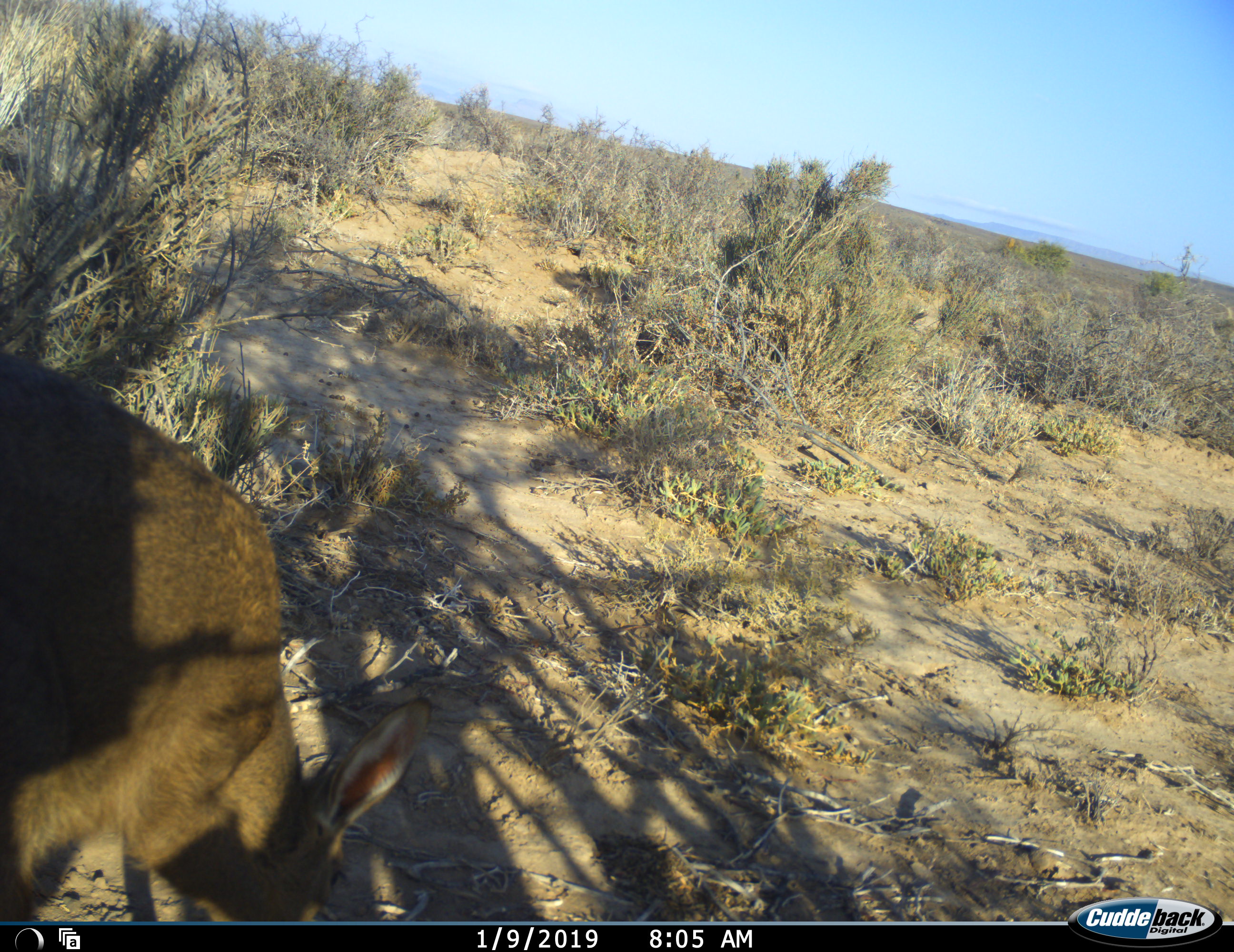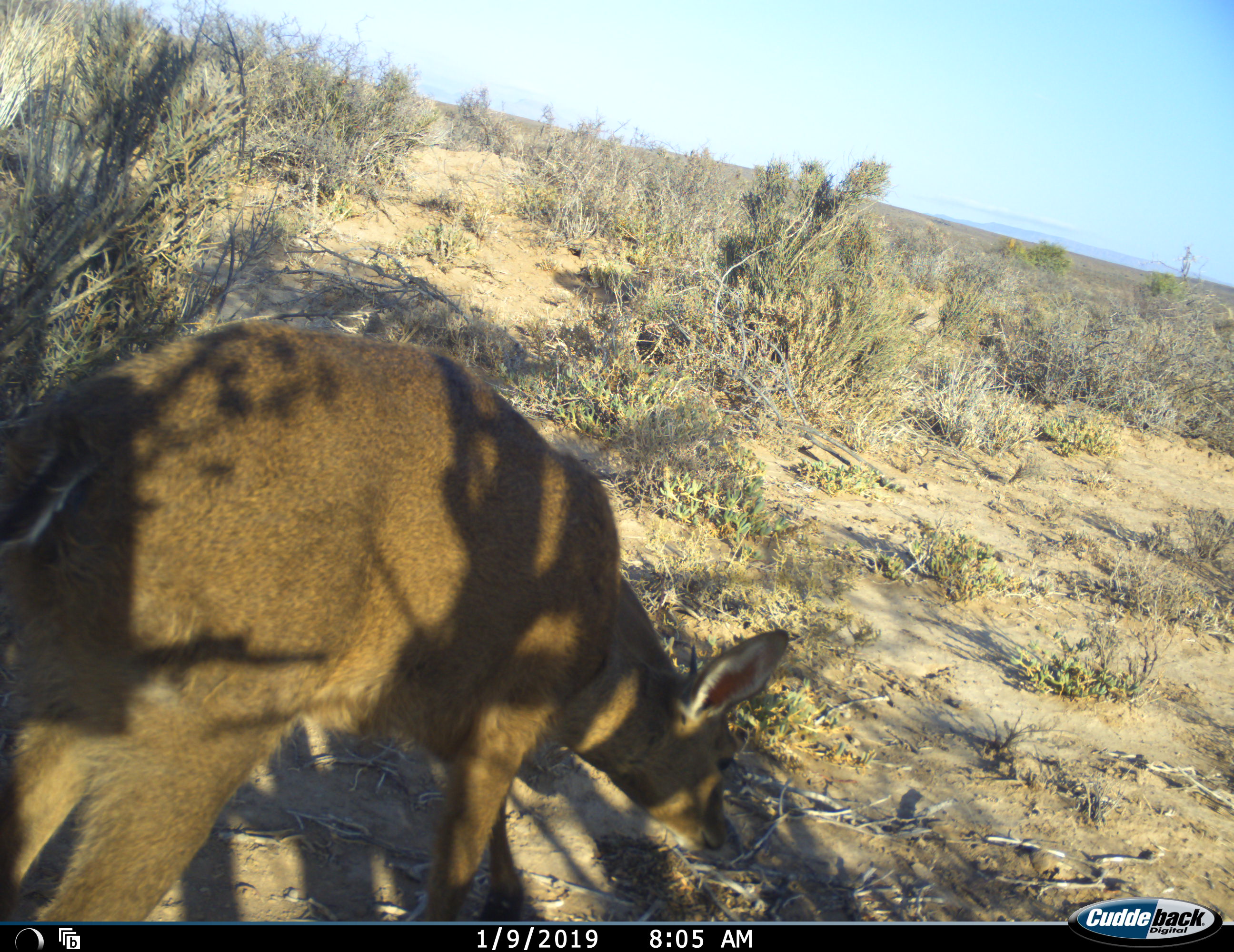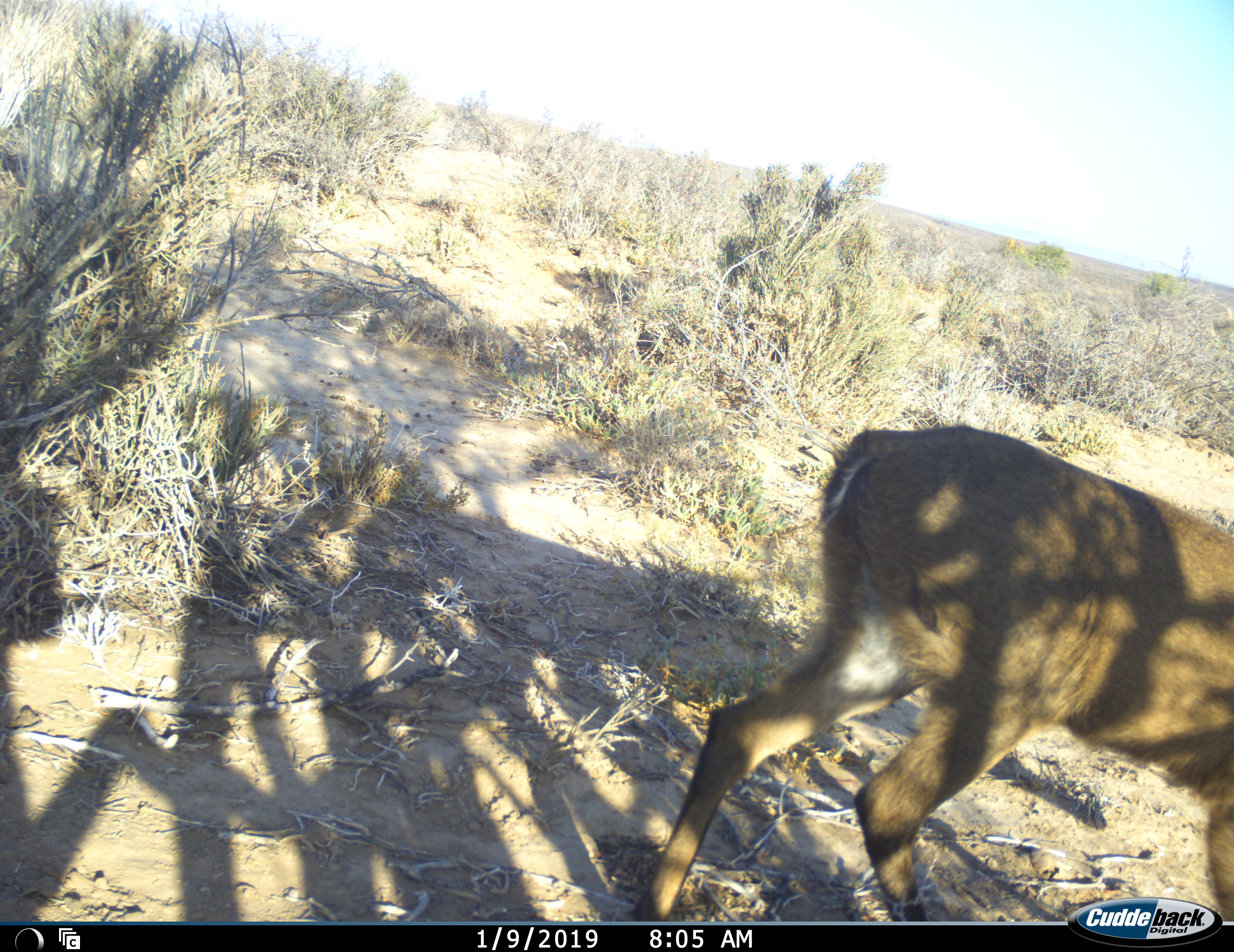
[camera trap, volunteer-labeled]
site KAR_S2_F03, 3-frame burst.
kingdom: Animalia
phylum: Chordata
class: Mammalia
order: Artiodactyla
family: Bovidae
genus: Sylvicapra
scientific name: Sylvicapra grimmia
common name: common duiker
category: duikercommongrey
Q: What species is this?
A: Duikercommongrey (common duiker) (Sylvicapra grimmia).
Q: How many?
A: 1.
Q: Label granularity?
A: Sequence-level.